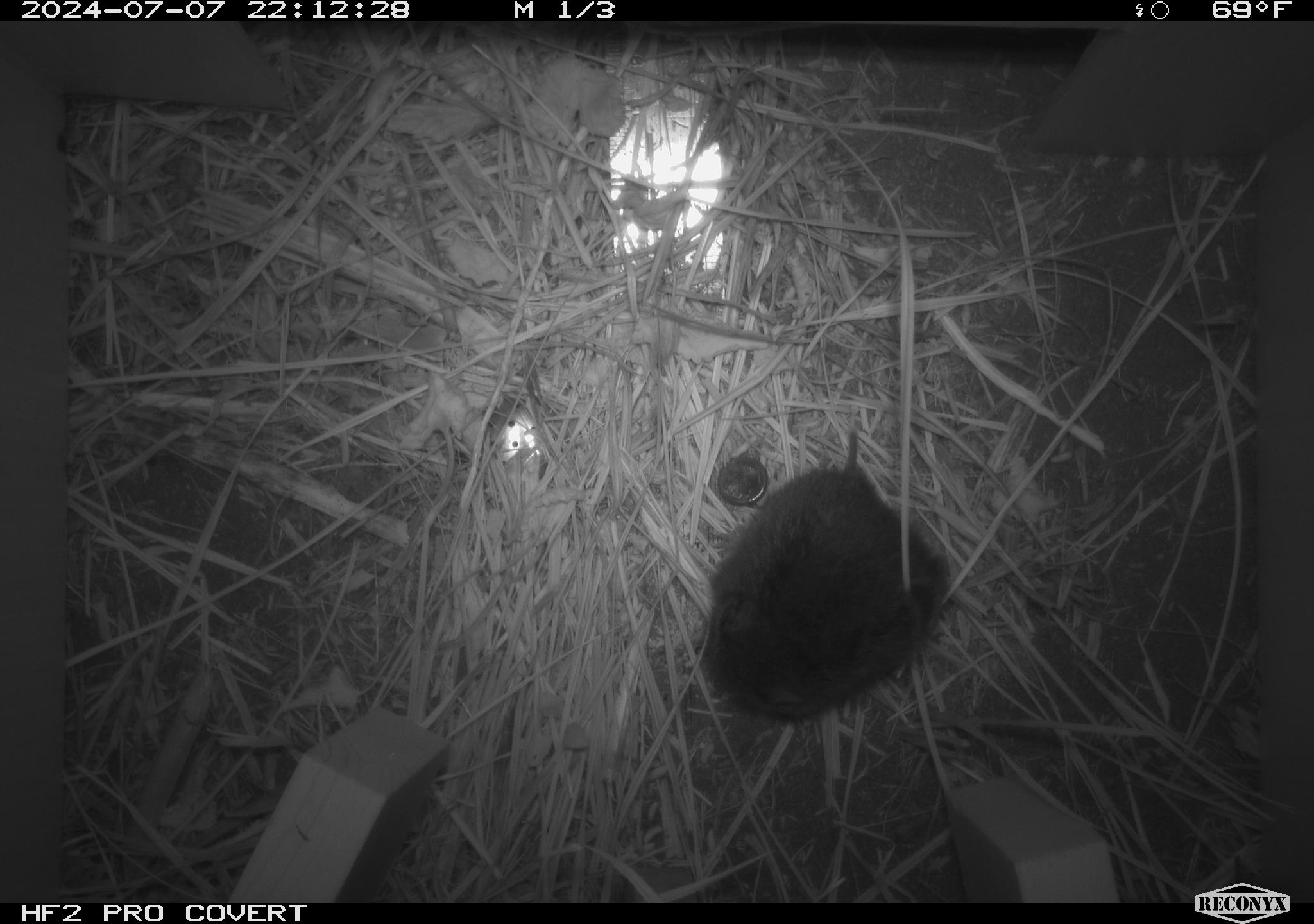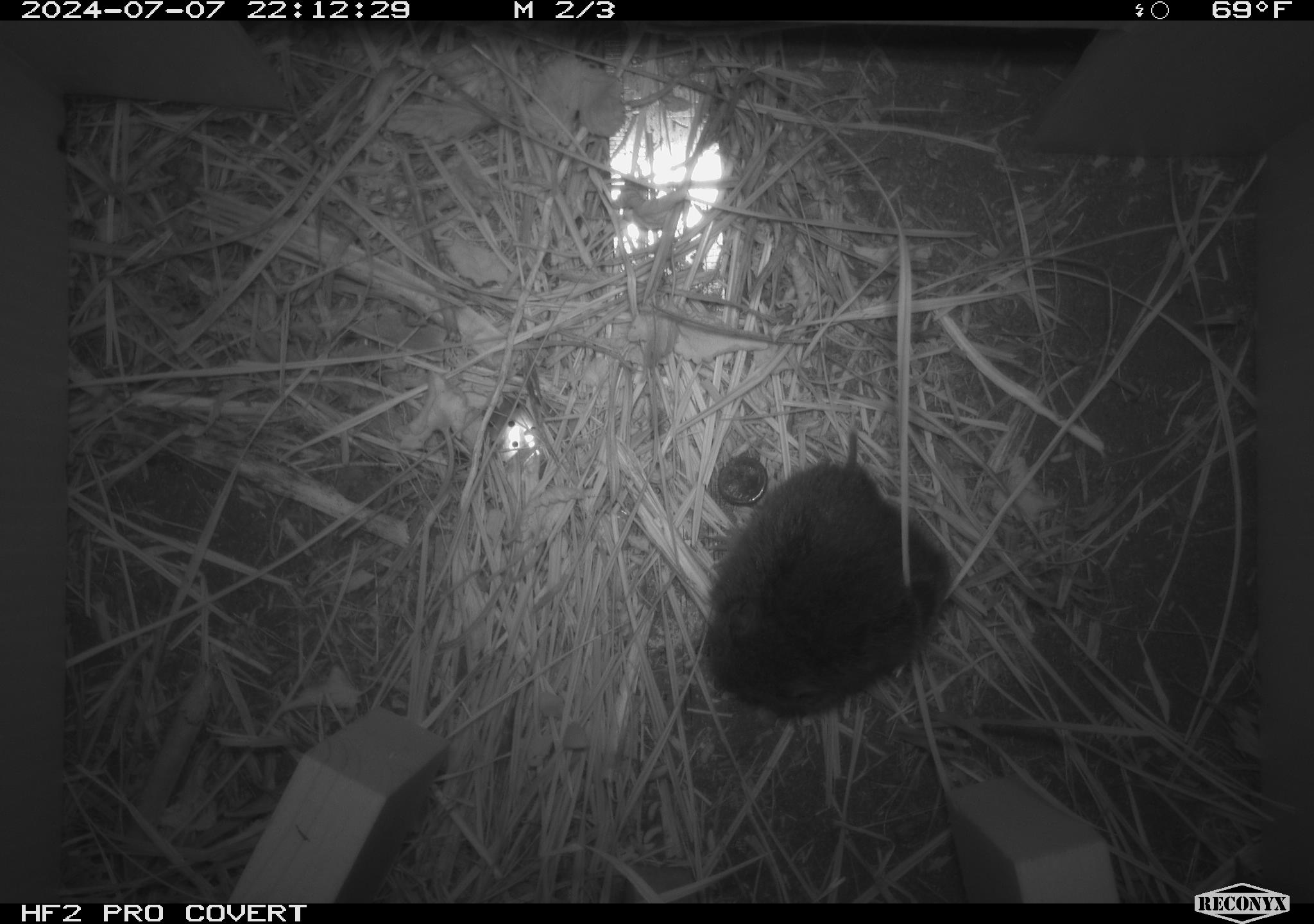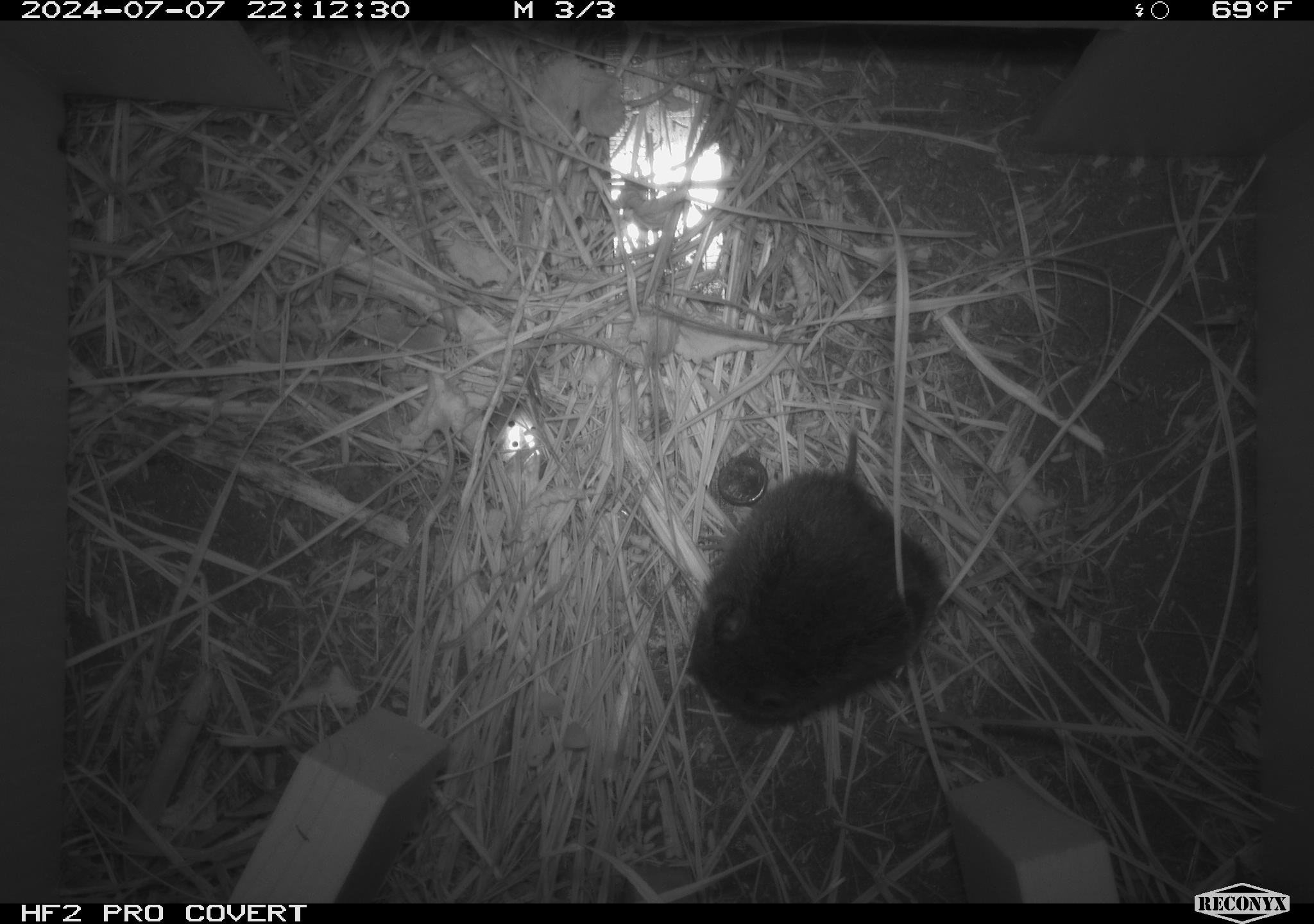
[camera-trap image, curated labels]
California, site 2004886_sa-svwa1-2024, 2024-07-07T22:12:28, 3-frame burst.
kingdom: Animalia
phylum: Chordata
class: Mammalia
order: Rodentia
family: Cricetidae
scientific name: Arvicolinae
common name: voles, lemmings, and muskrats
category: arvicolinae subfamily